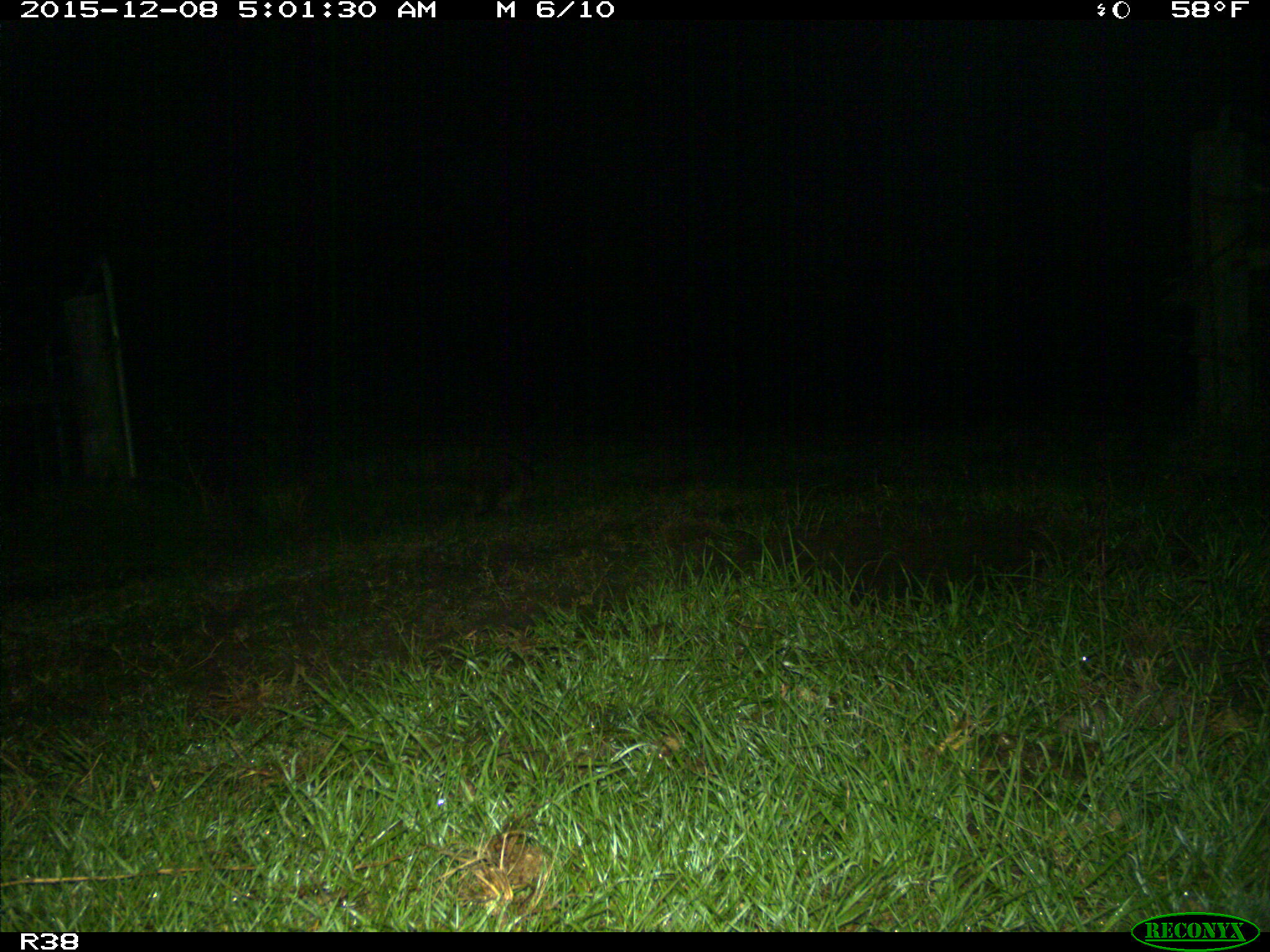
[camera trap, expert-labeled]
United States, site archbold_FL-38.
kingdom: Animalia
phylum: Chordata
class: Mammalia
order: Carnivora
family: Procyonidae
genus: Procyon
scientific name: Procyon lotor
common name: common raccoon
Procyon lotor (common raccoon).